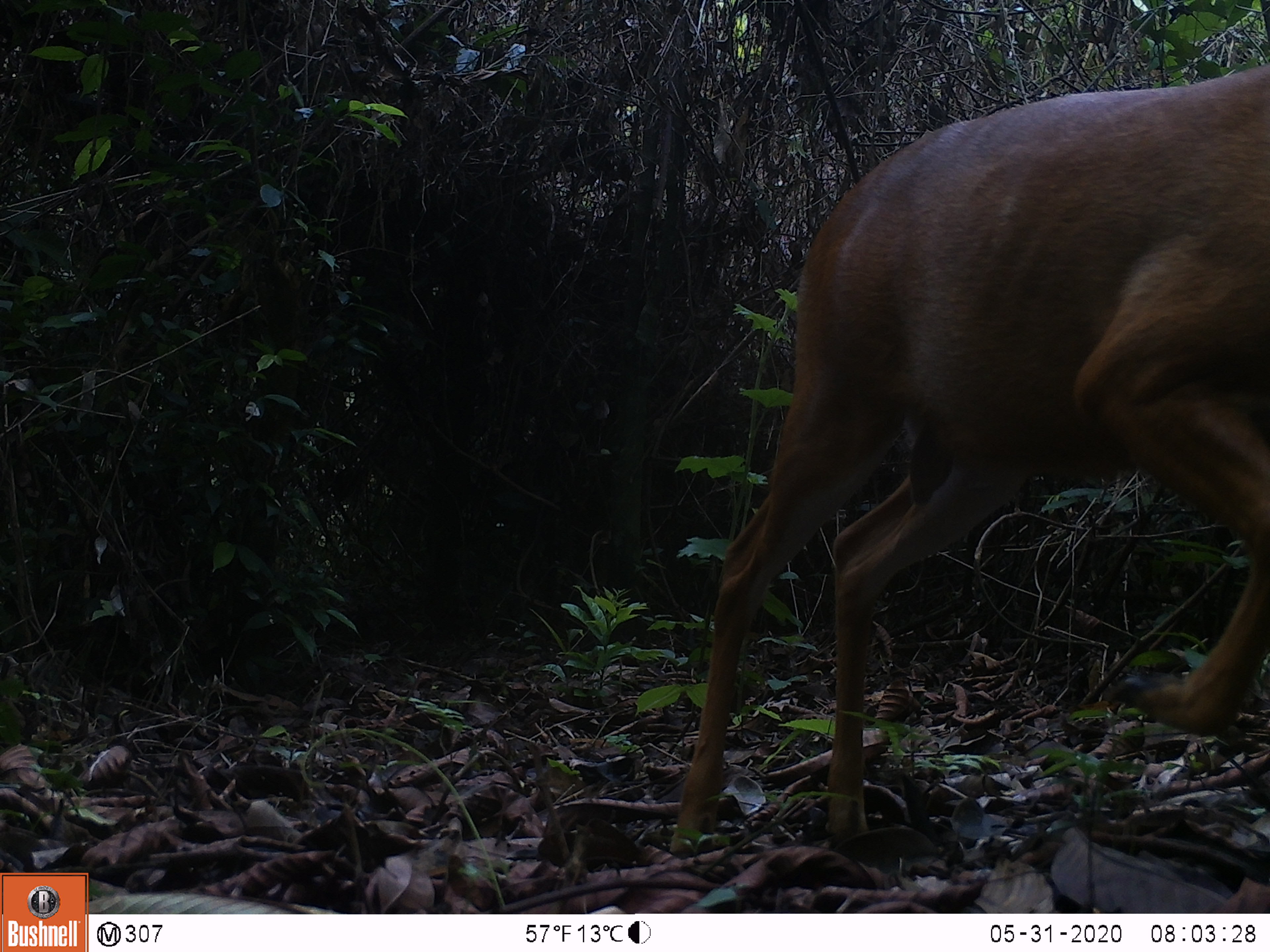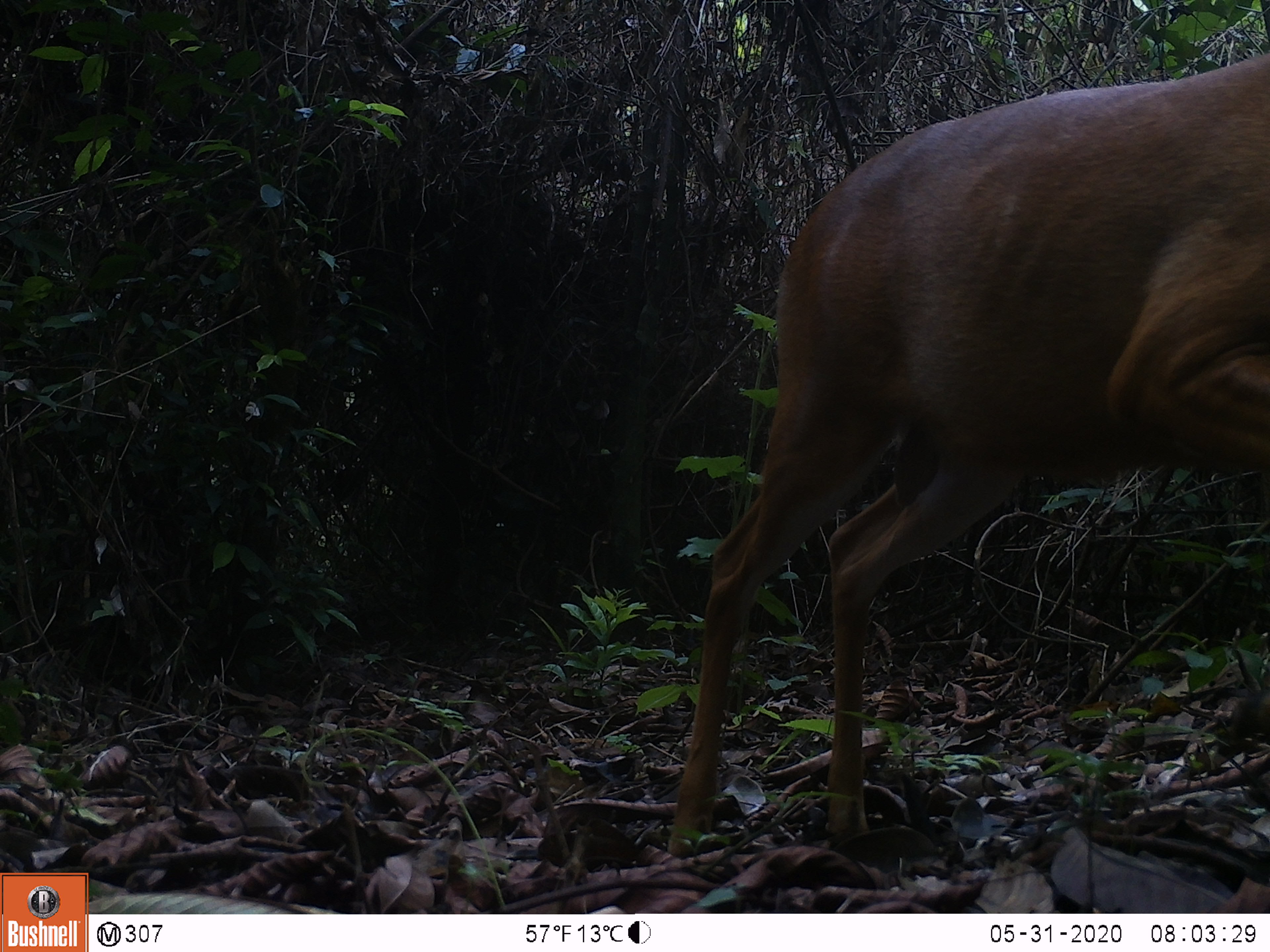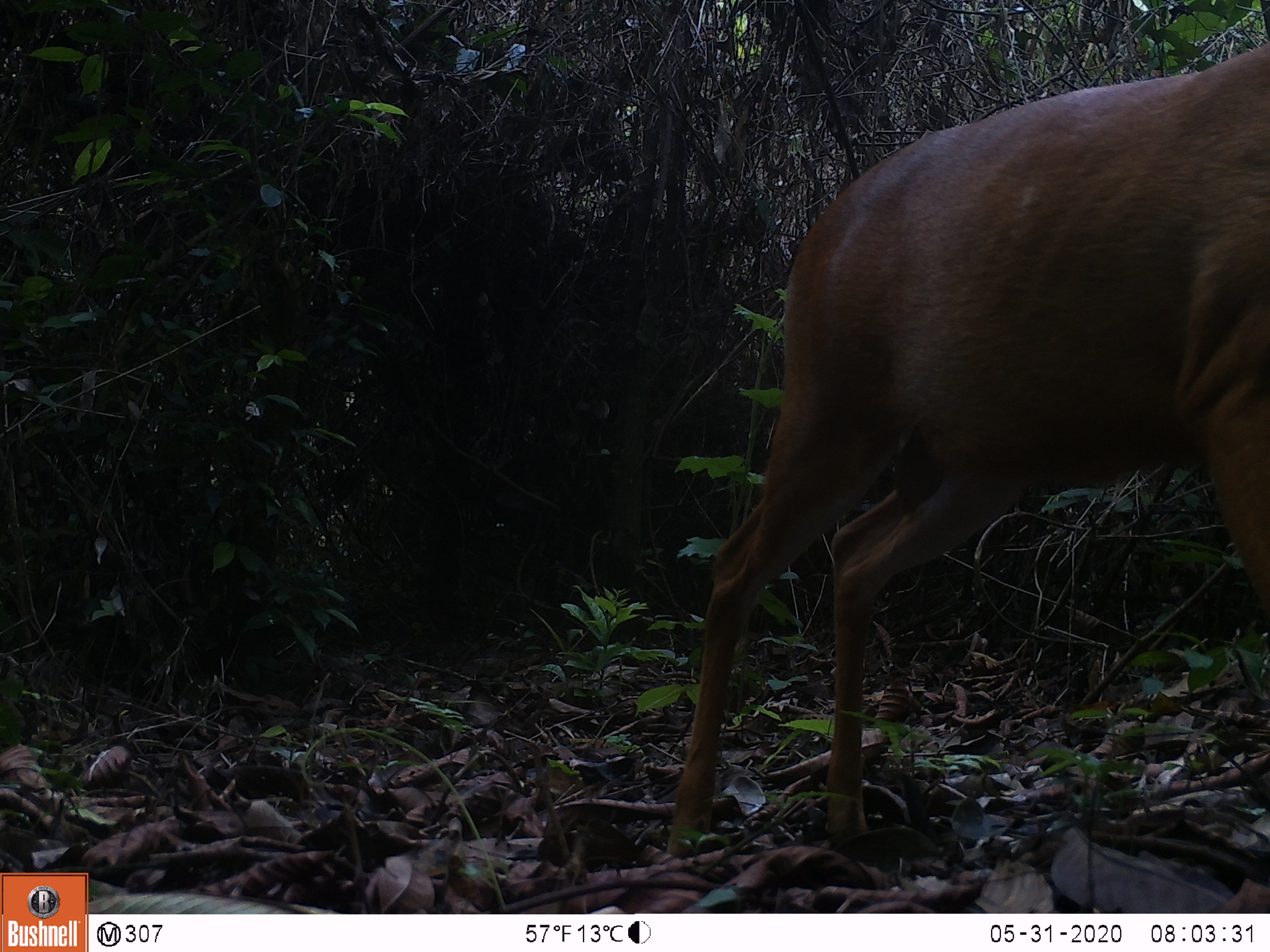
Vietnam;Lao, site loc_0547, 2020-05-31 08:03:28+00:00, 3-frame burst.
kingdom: Animalia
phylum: Chordata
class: Mammalia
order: Artiodactyla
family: Cervidae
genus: Muntiacus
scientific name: Muntiacus muntjak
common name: red muntjac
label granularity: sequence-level